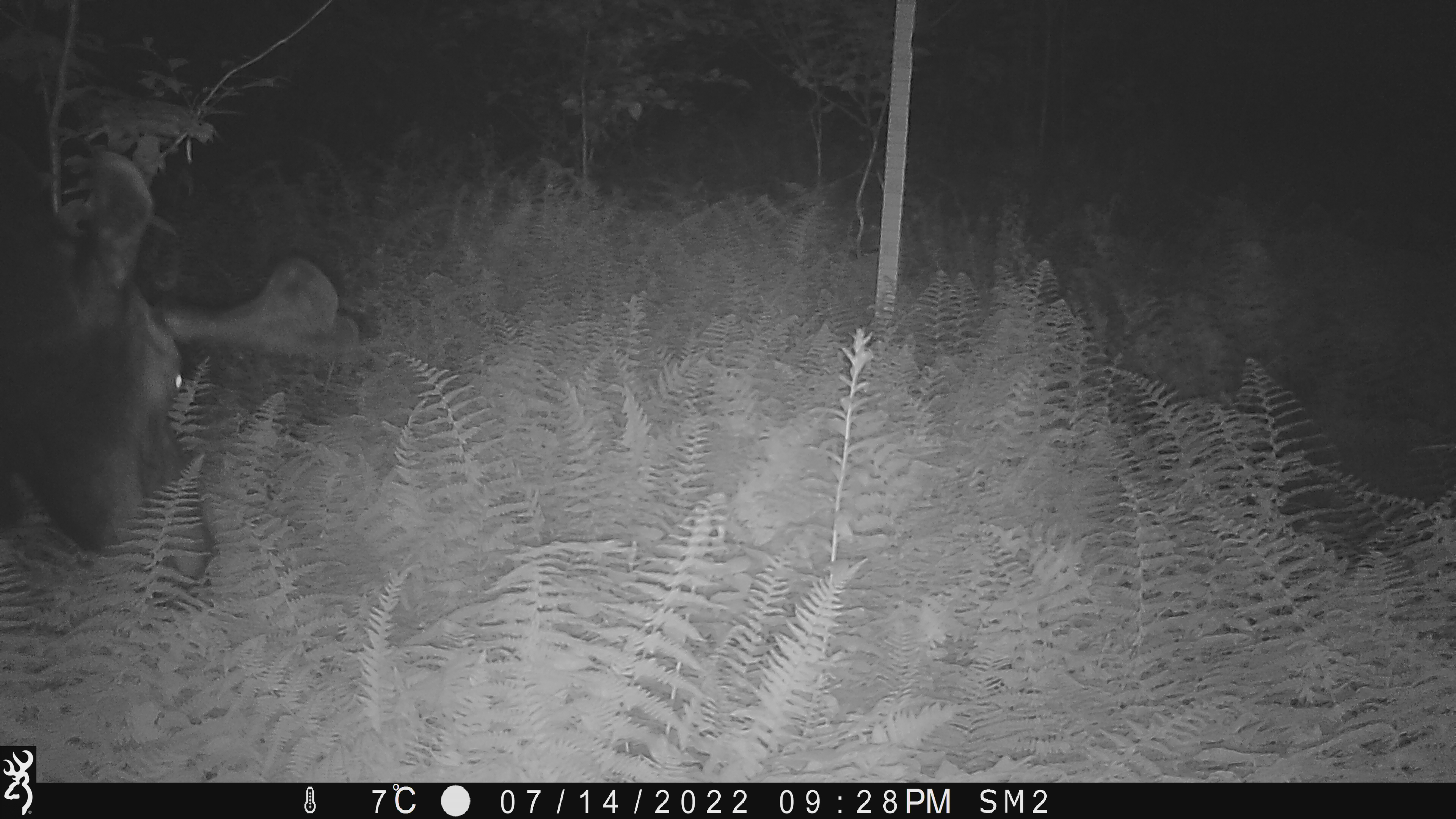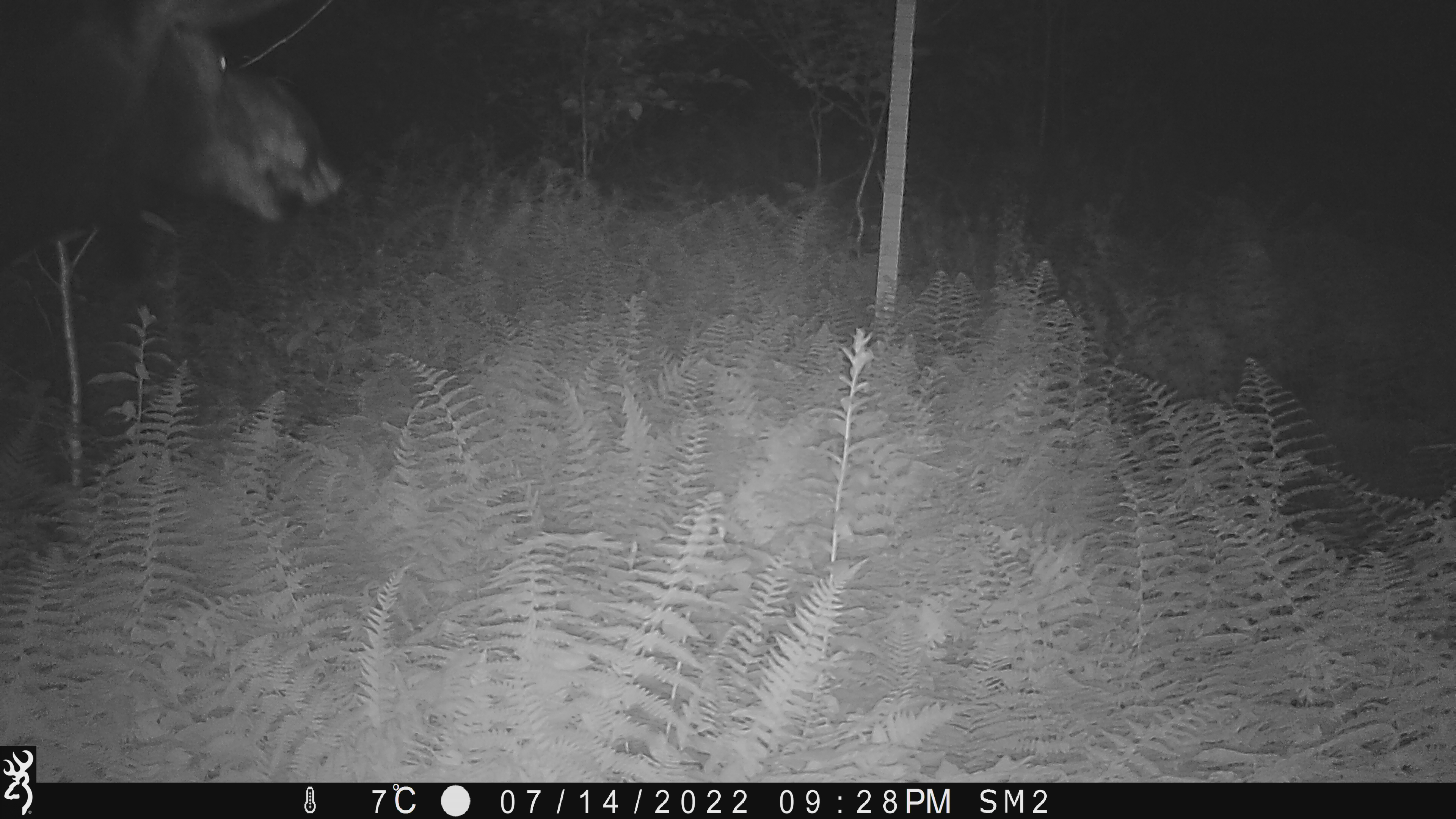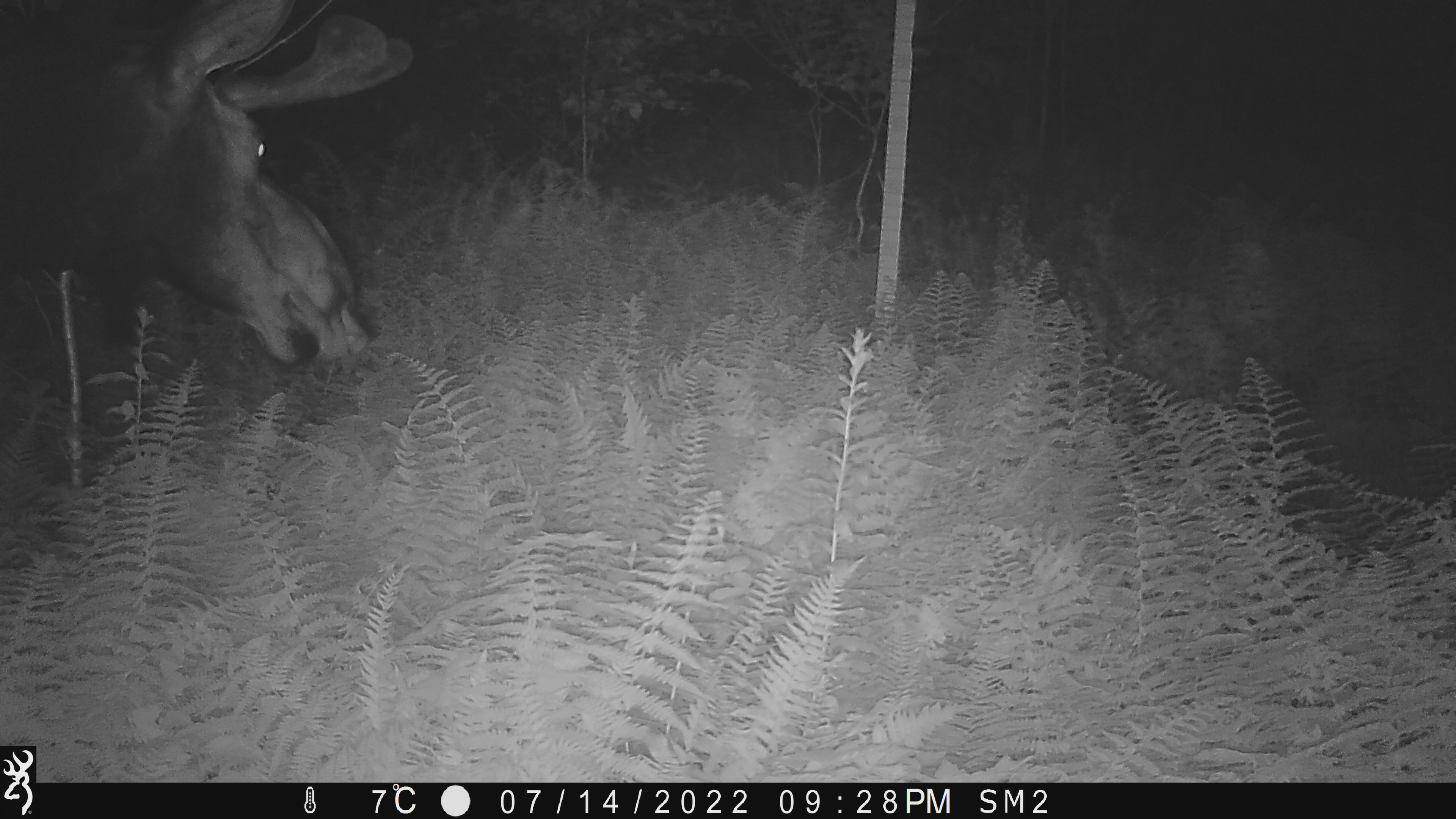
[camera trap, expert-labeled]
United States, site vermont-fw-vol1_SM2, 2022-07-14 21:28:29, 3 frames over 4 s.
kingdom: Animalia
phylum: Chordata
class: Mammalia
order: Artiodactyla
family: Cervidae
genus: Alces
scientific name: Alces alces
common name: moose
Moose (Alces alces).